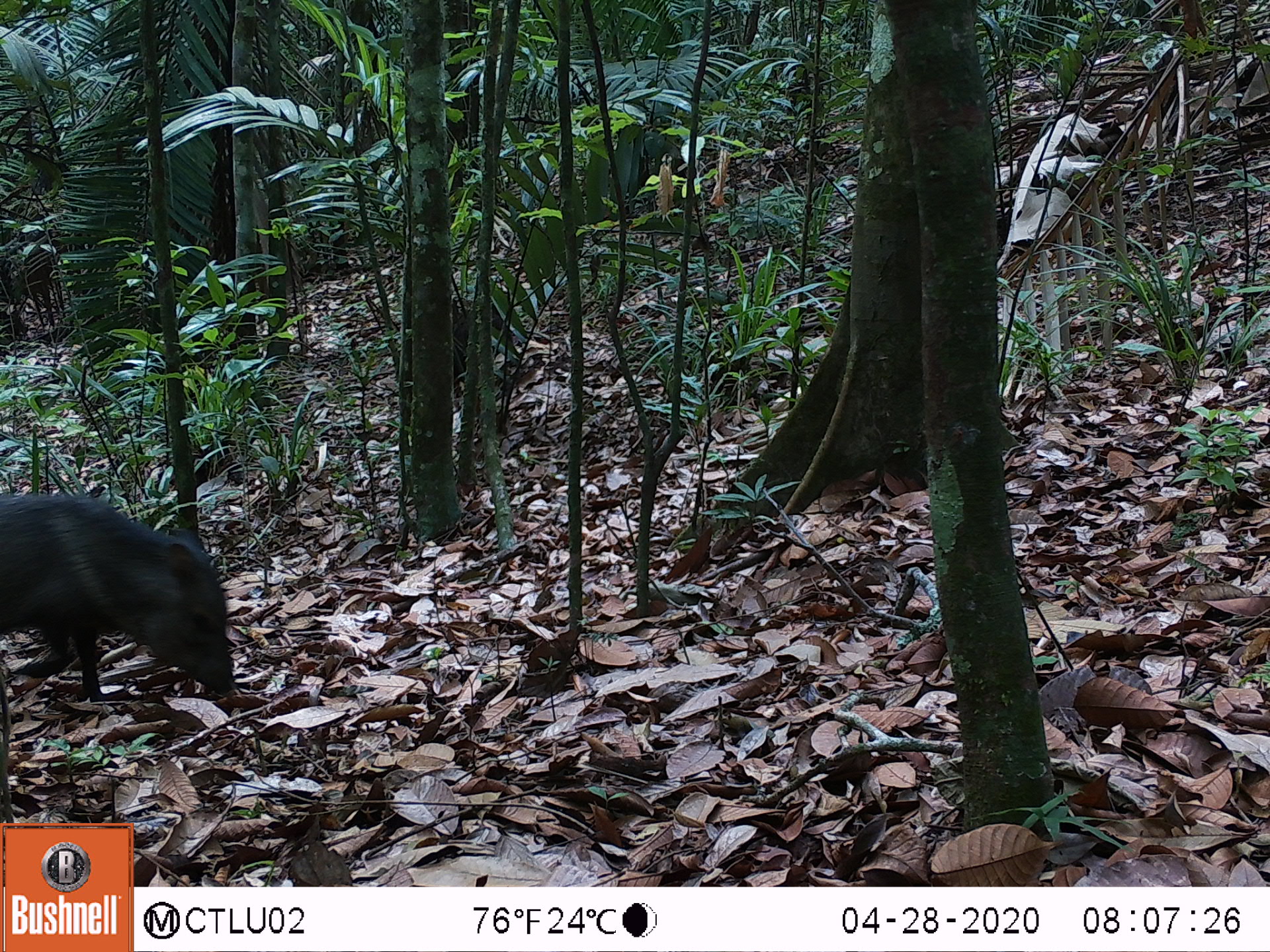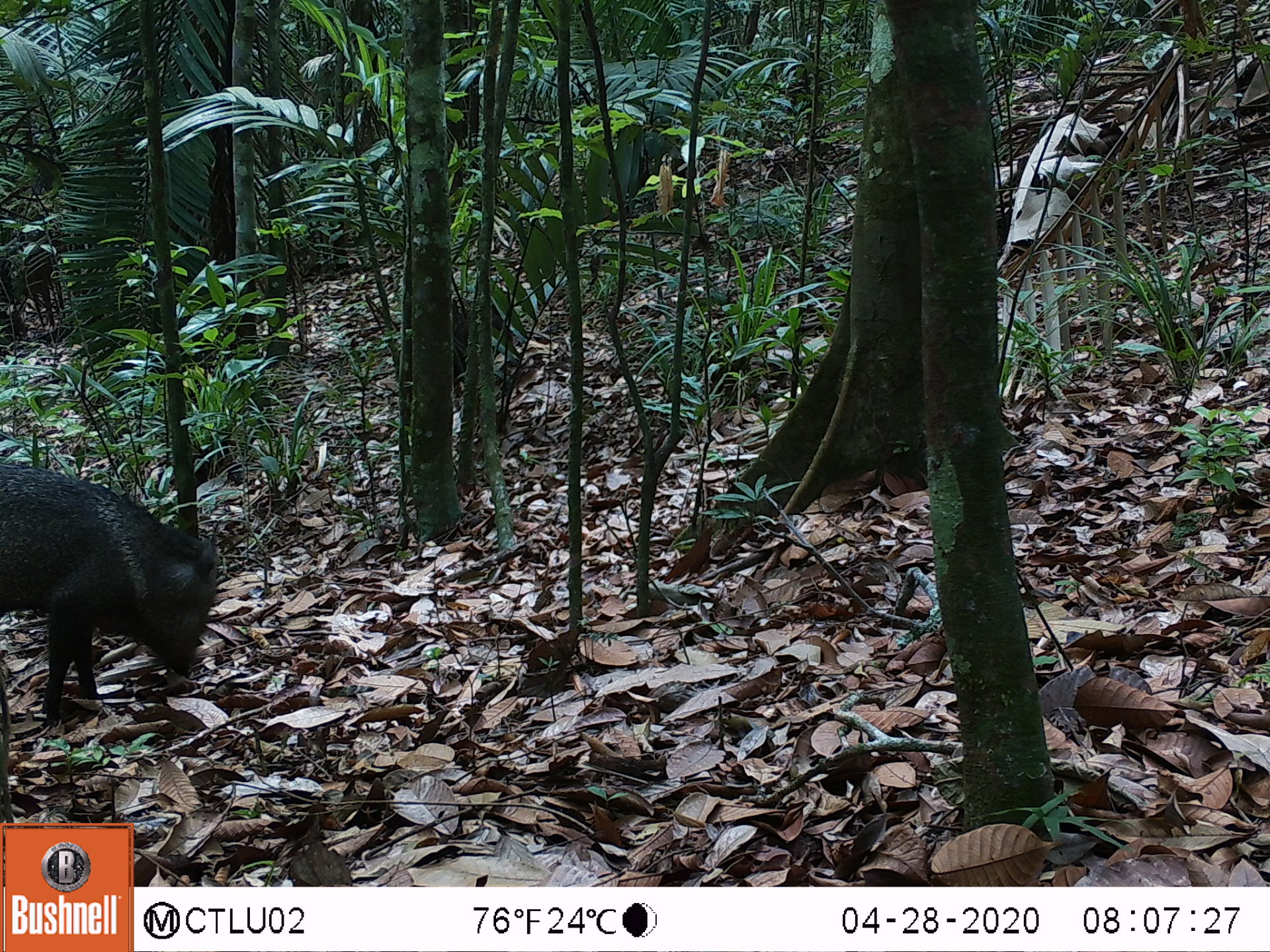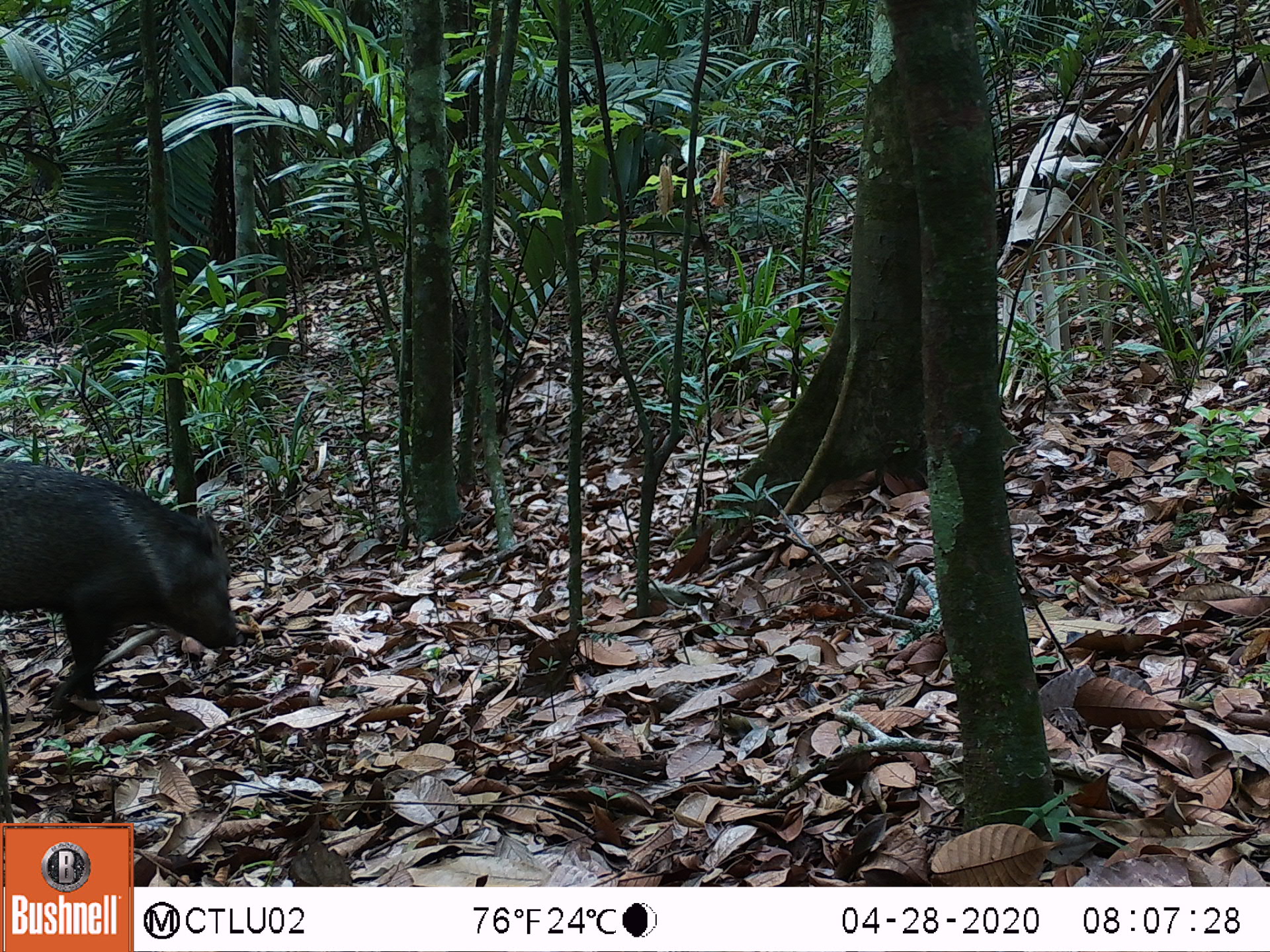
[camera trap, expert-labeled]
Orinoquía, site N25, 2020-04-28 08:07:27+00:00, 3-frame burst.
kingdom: Animalia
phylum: Chordata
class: Mammalia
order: Artiodactyla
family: Tayassuidae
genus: Pecari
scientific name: Pecari tajacu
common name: collared peccary